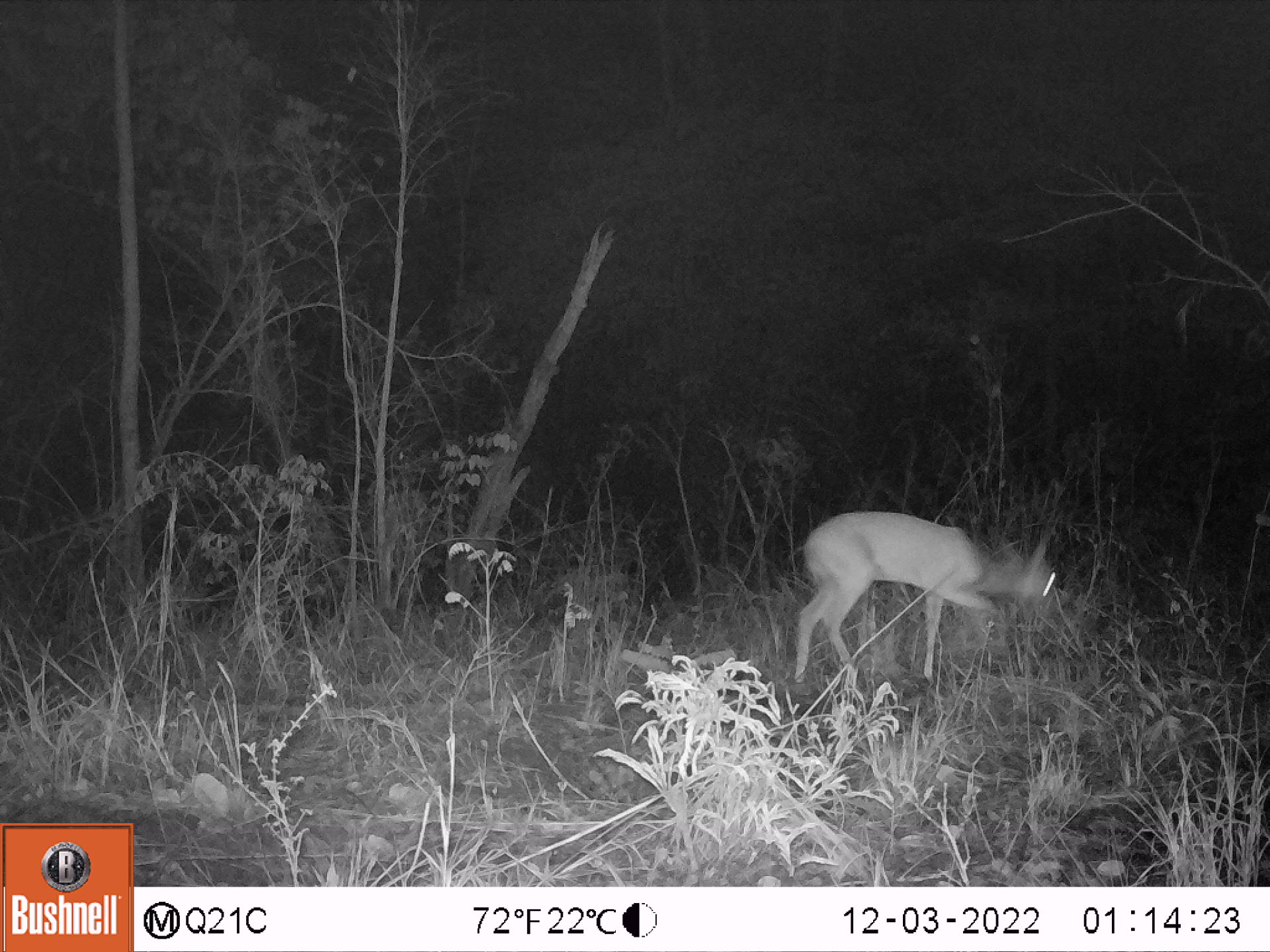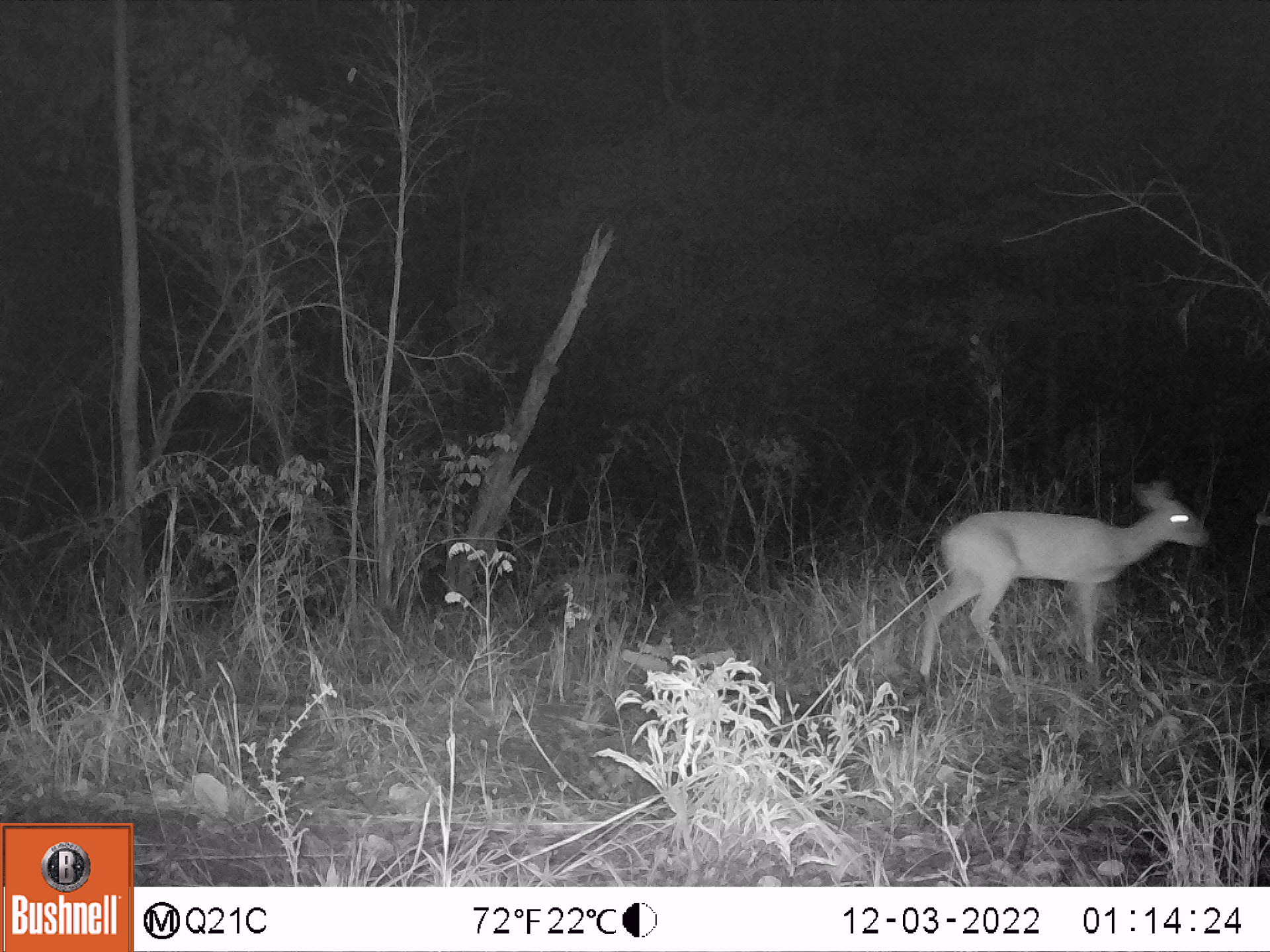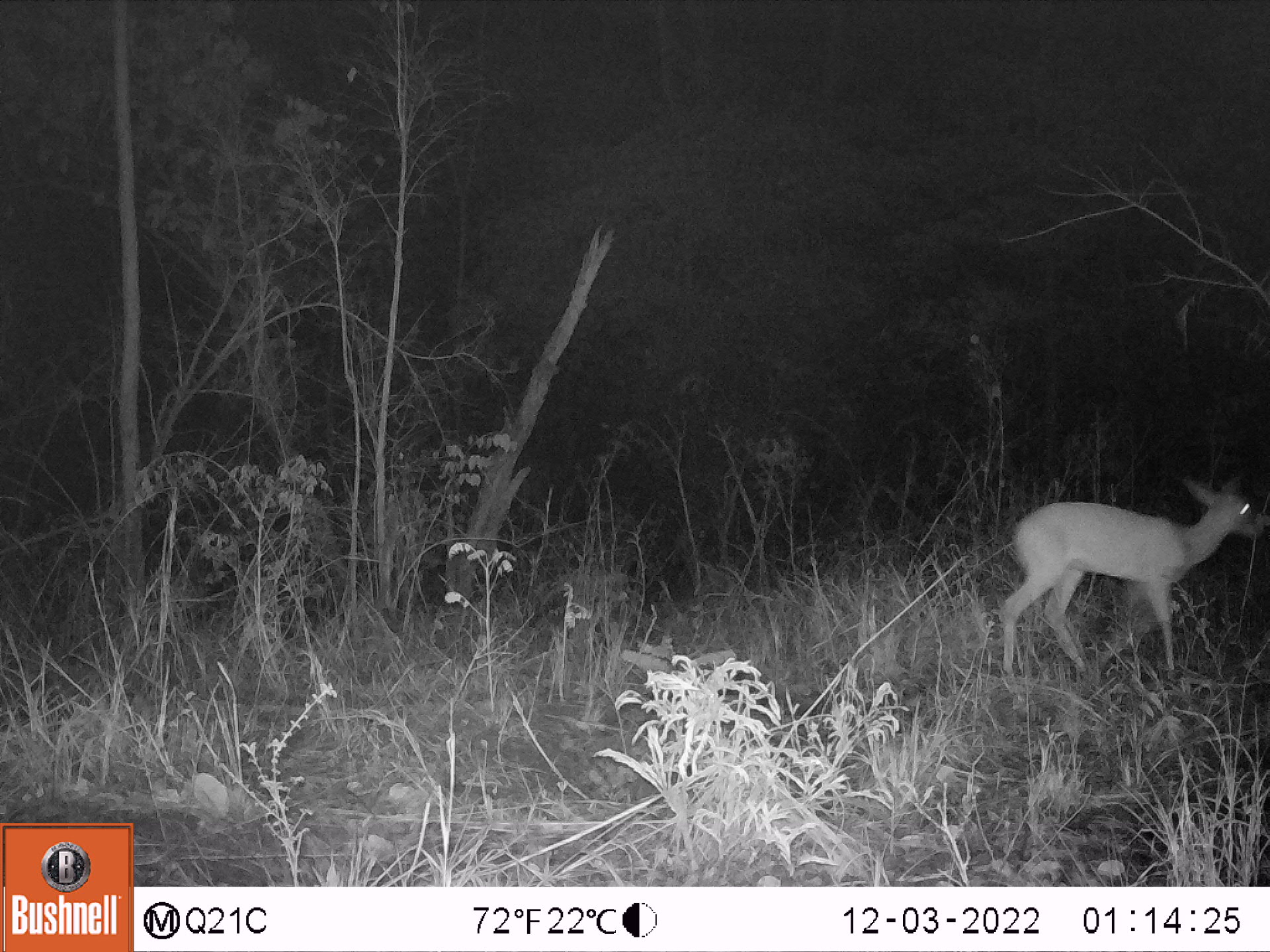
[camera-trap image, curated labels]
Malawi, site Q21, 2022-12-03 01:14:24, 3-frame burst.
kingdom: Animalia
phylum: Chordata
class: Mammalia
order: Artiodactyla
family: Bovidae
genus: Sylvicapra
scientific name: Sylvicapra grimmia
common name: common duiker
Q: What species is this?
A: Common duiker (Sylvicapra grimmia).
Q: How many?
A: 1.